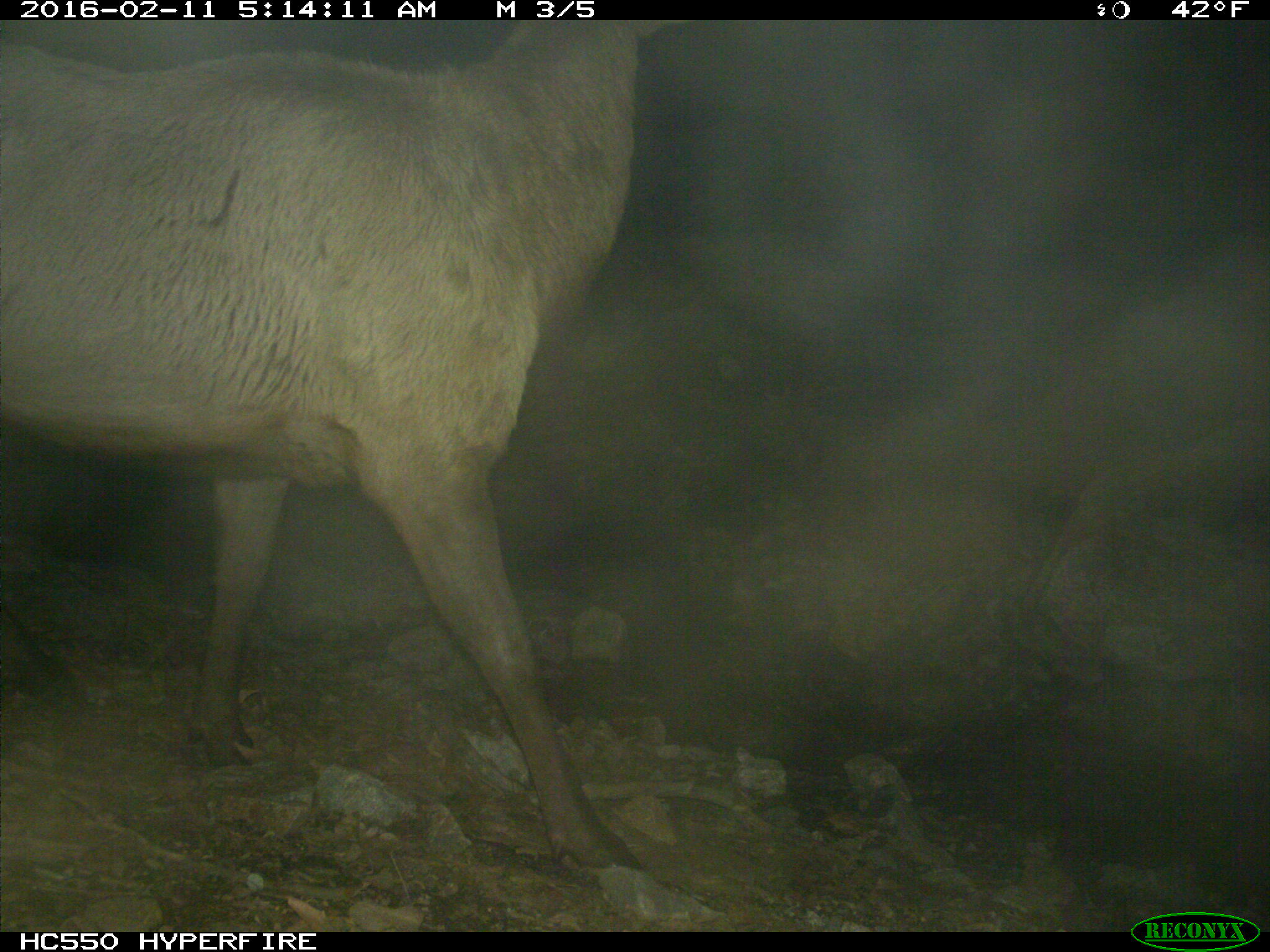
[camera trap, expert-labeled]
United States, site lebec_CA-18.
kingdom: Animalia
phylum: Chordata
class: Mammalia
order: Artiodactyla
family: Cervidae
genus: Cervus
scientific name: Cervus canadensis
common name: elk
Cervus canadensis (elk).